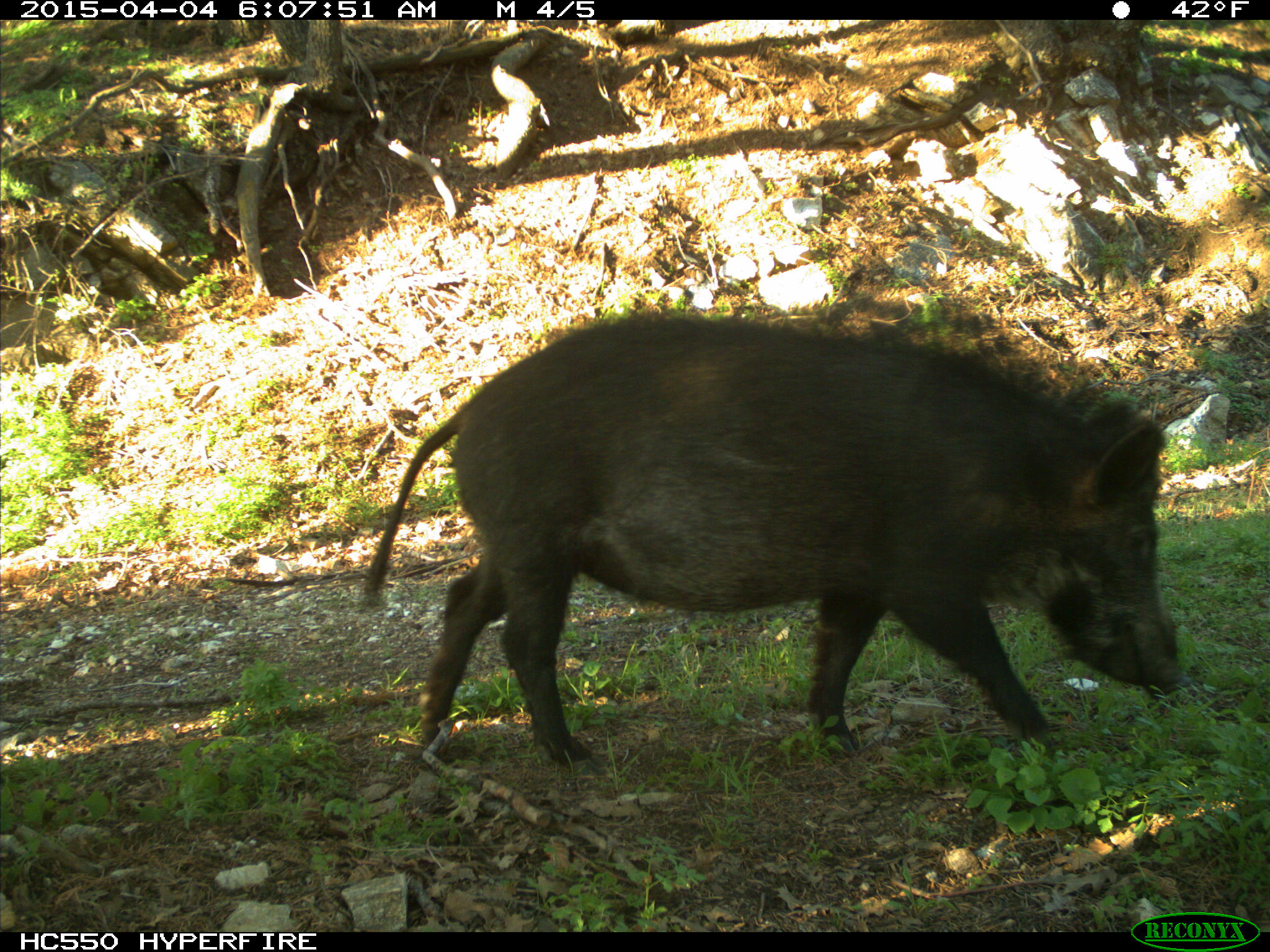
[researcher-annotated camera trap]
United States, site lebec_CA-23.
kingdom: Animalia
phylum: Chordata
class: Mammalia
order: Artiodactyla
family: Suidae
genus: Sus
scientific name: Sus scrofa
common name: wild boar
Sus scrofa (wild boar).